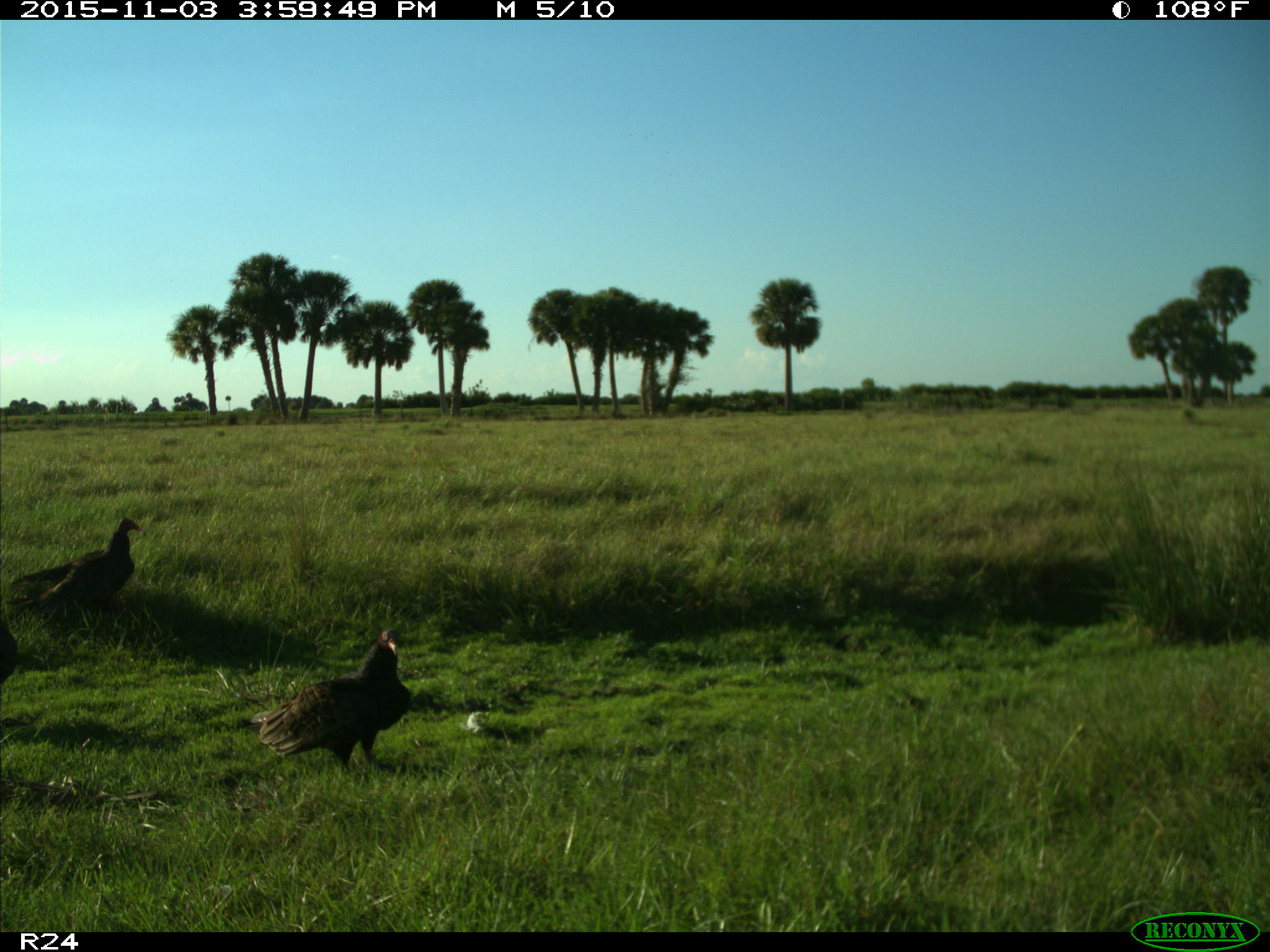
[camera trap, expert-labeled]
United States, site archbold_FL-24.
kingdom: Animalia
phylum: Chordata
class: Aves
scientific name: Aves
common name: birds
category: unidentified bird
Unidentified bird (birds) (Aves).